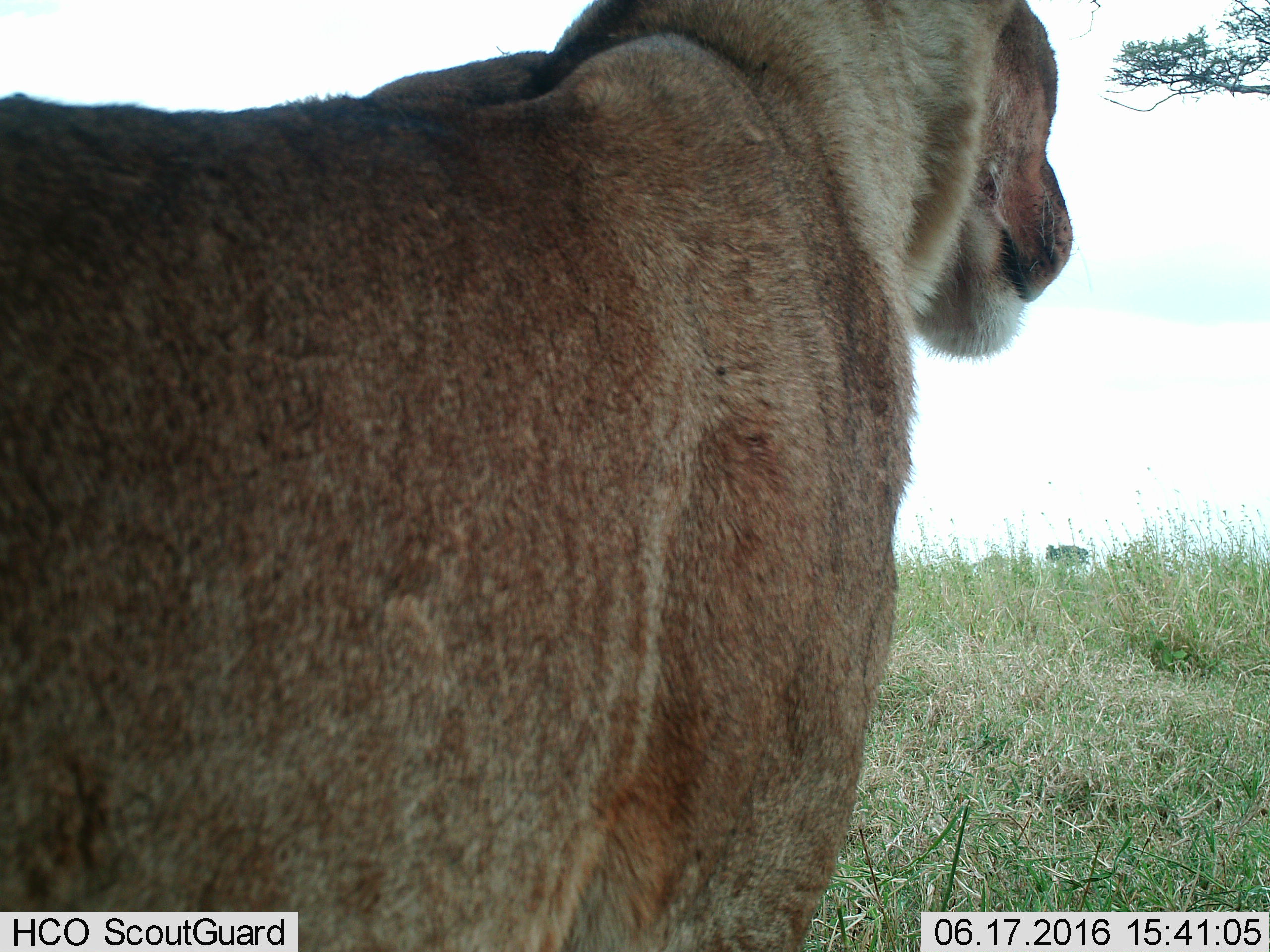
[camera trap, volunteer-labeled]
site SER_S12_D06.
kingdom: Animalia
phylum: Chordata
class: Mammalia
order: Carnivora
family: Felidae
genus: Panthera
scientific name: Panthera leo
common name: lion female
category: lionfemale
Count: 1.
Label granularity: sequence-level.